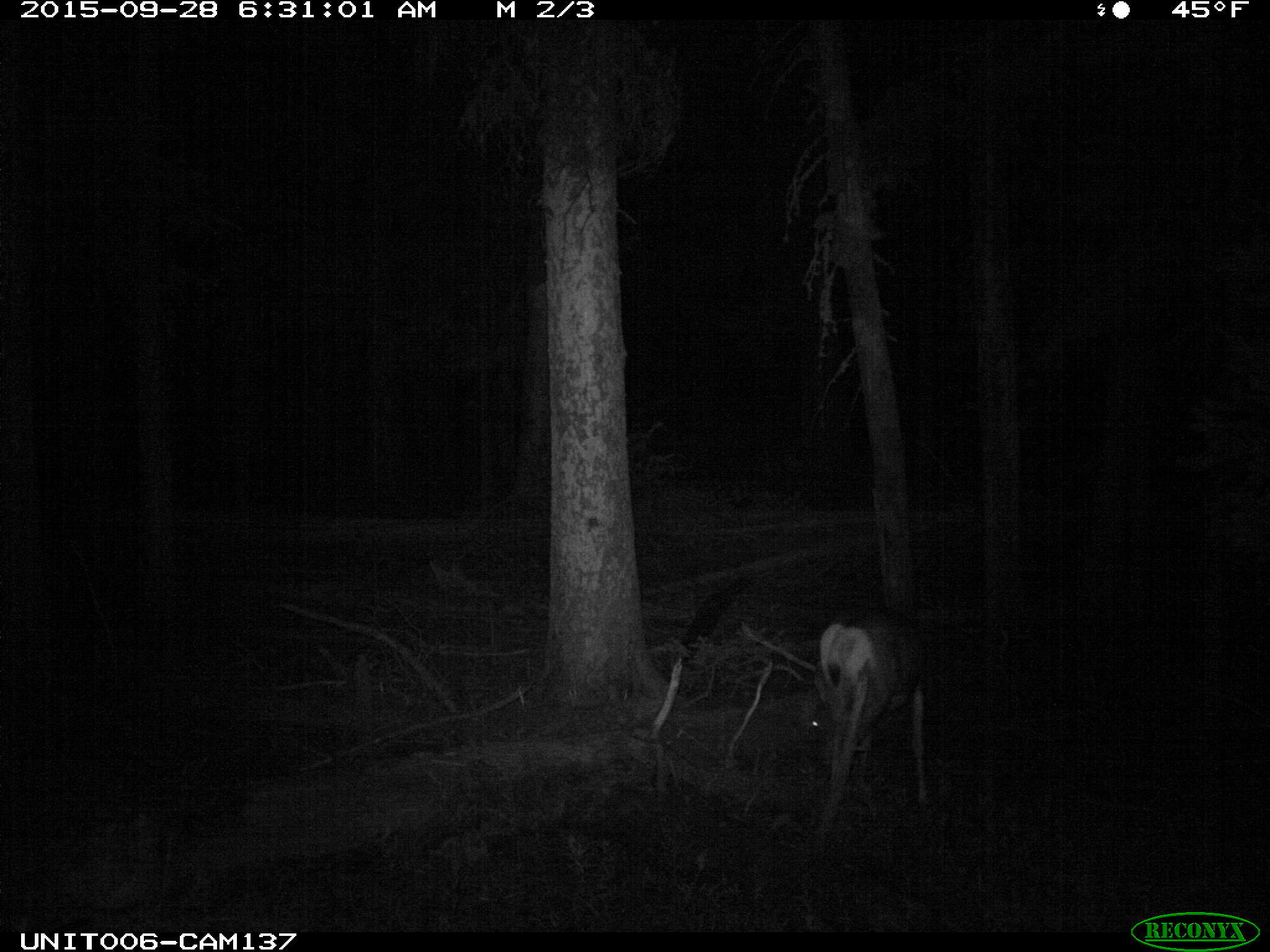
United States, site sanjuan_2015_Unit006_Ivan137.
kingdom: Animalia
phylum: Chordata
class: Mammalia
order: Artiodactyla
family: Cervidae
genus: Odocoileus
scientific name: Odocoileus hemionus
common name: mule deer